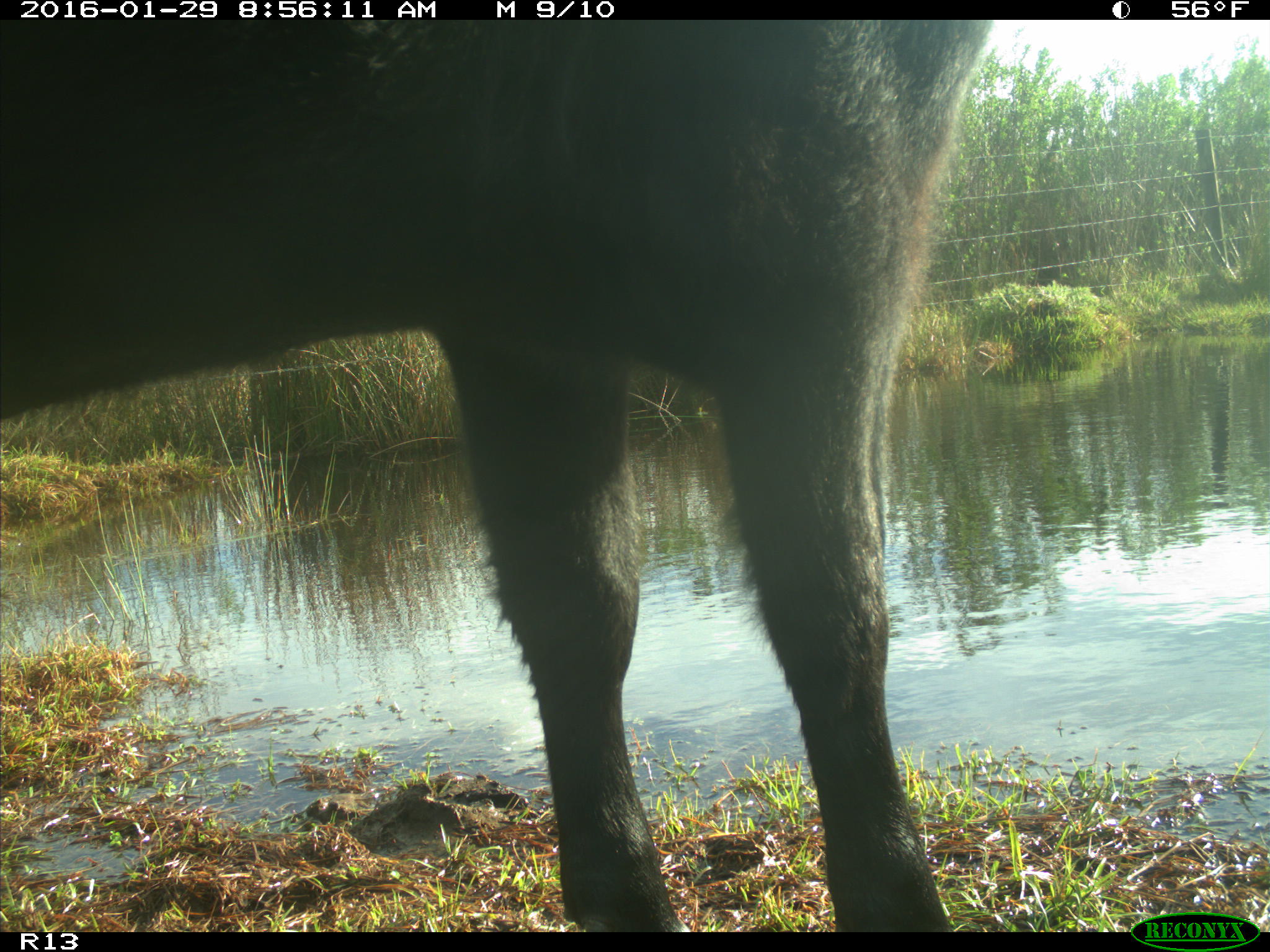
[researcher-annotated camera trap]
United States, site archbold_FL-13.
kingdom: Animalia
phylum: Chordata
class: Mammalia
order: Artiodactyla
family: Bovidae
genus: Bos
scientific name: Bos taurus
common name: domestic cow